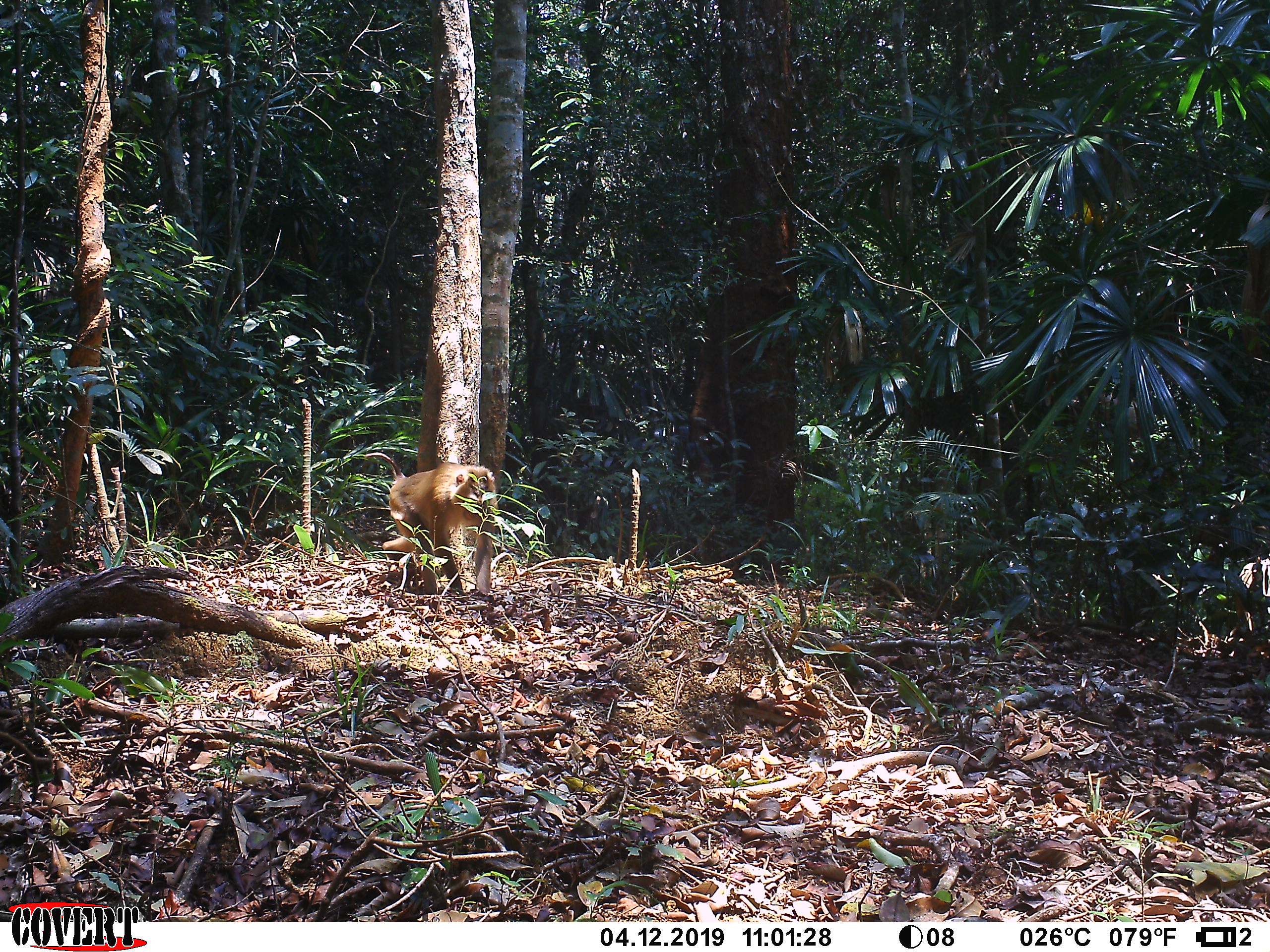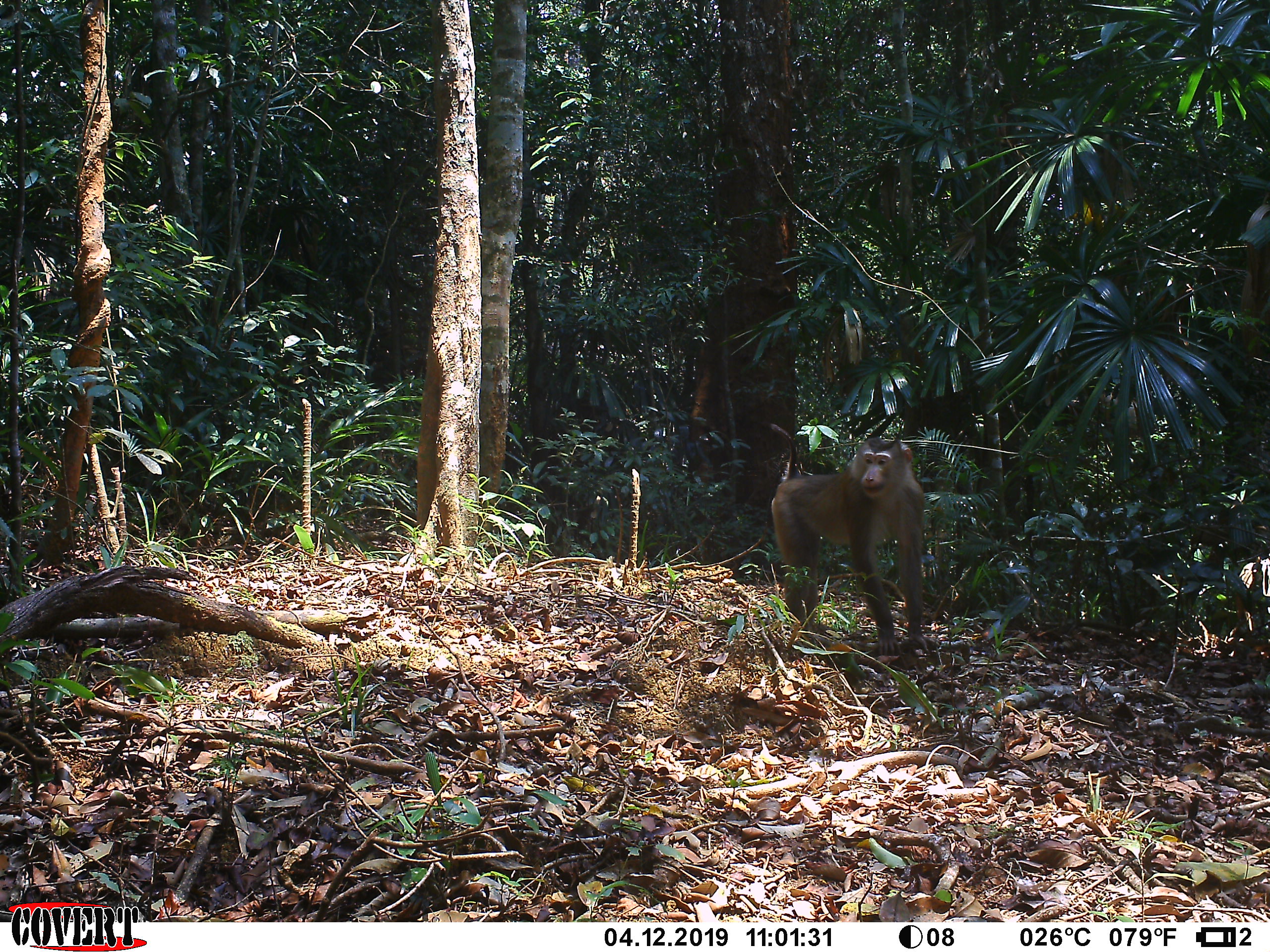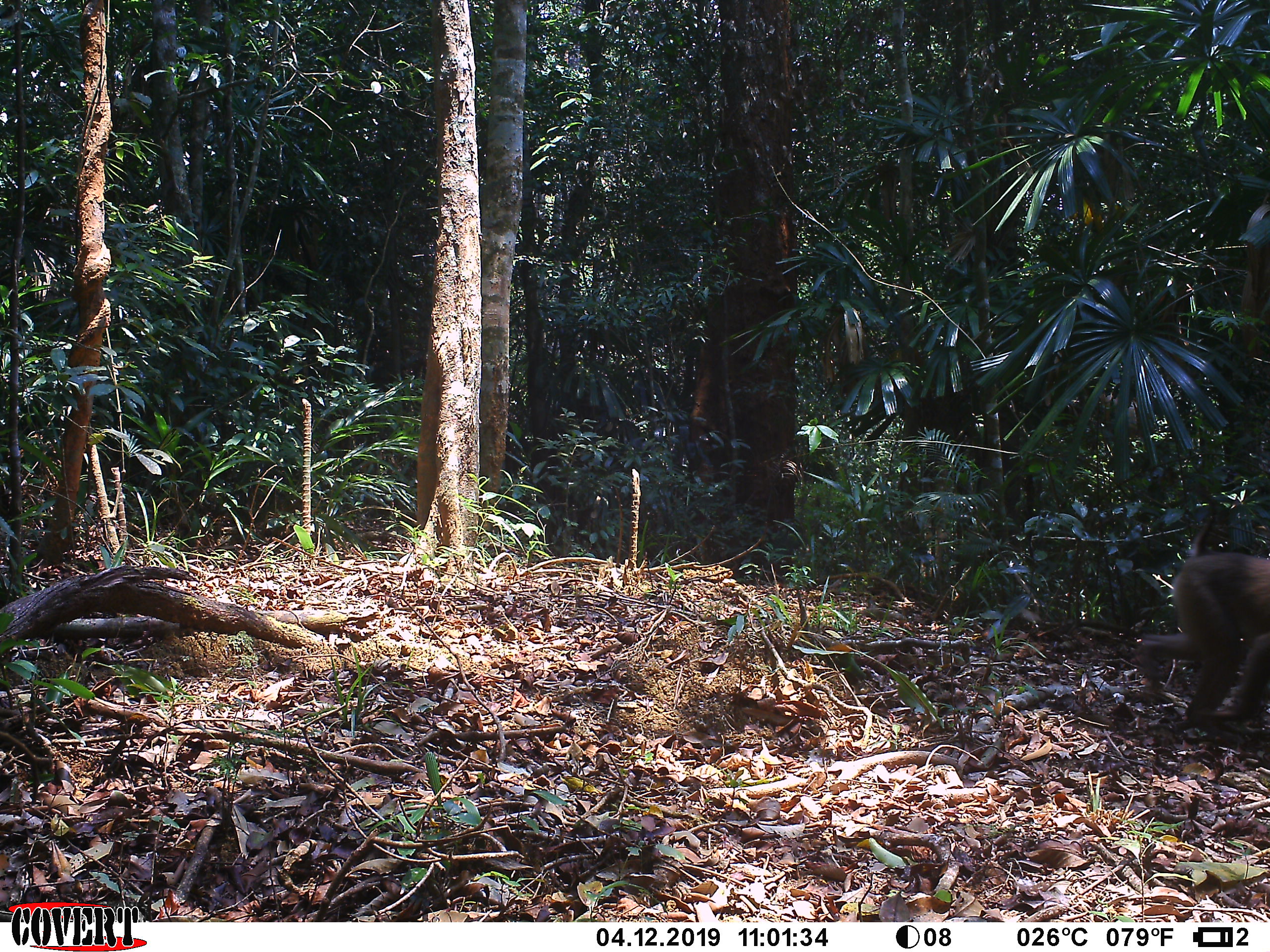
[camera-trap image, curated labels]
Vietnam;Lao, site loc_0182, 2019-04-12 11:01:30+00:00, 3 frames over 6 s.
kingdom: Animalia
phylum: Chordata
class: Mammalia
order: Primates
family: Cercopithecidae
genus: Macaca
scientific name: Macaca nemestrina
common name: pig-tailed macaque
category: pig tailed macaque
Pig tailed macaque (pig-tailed macaque) (Macaca nemestrina). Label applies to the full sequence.